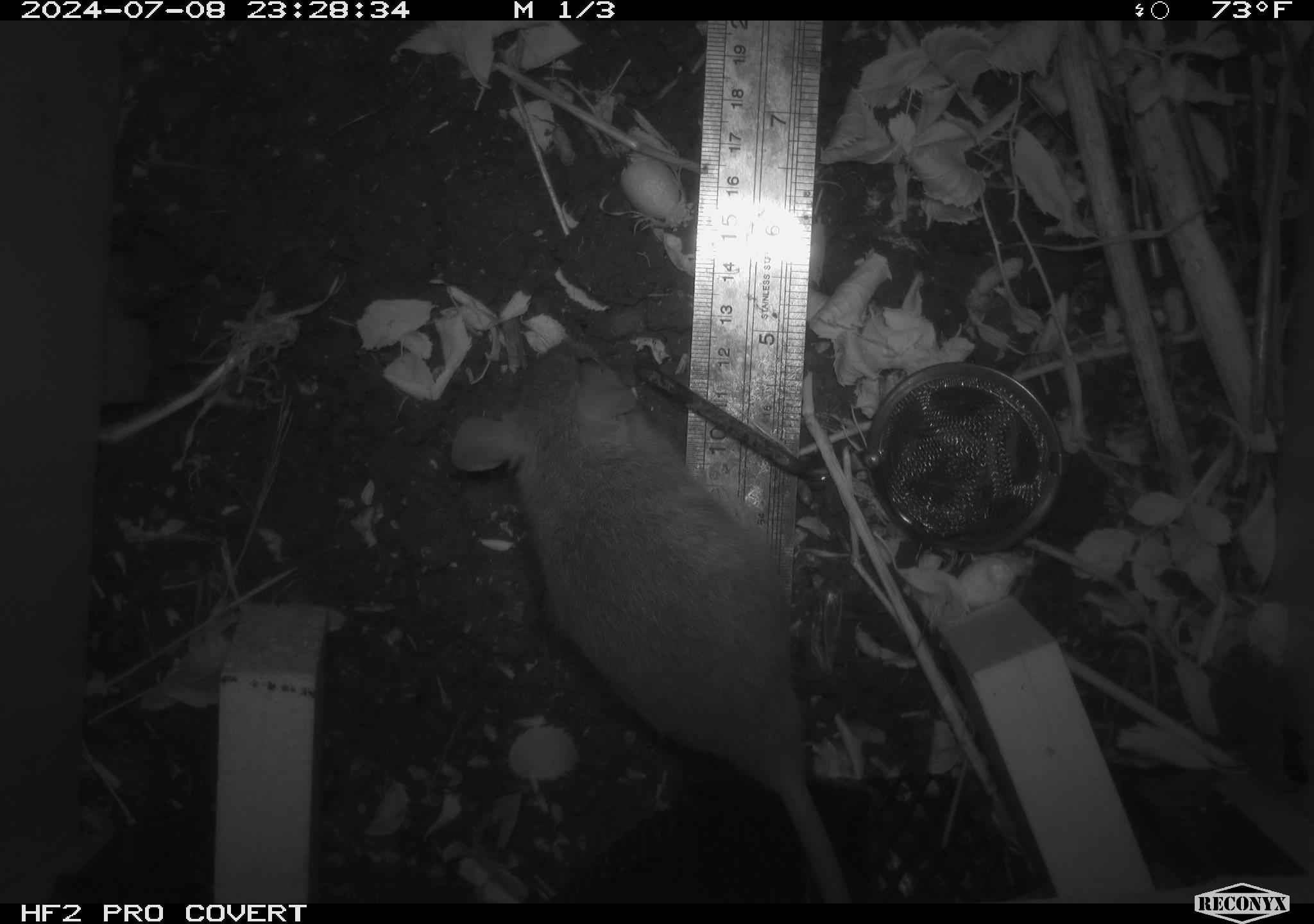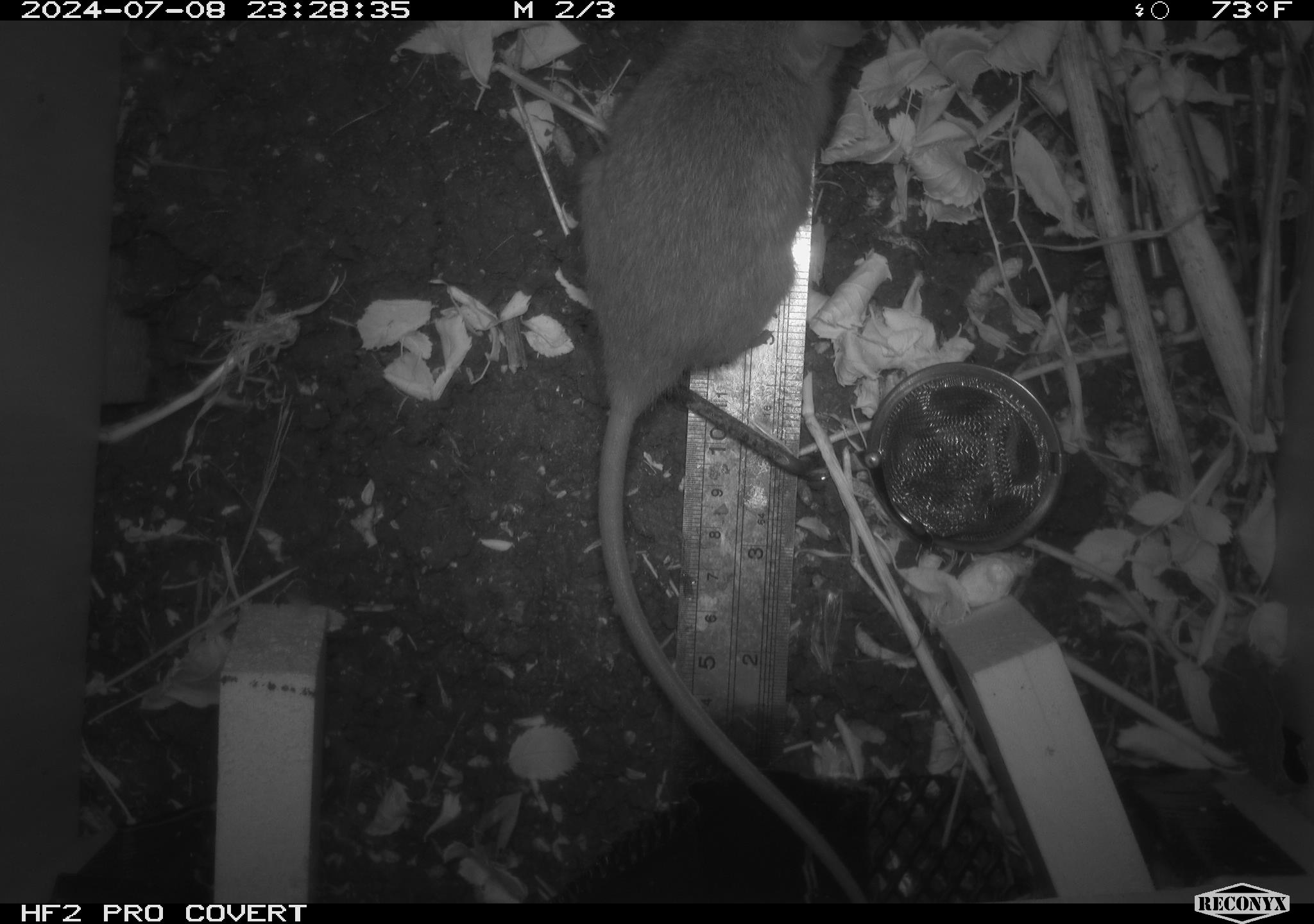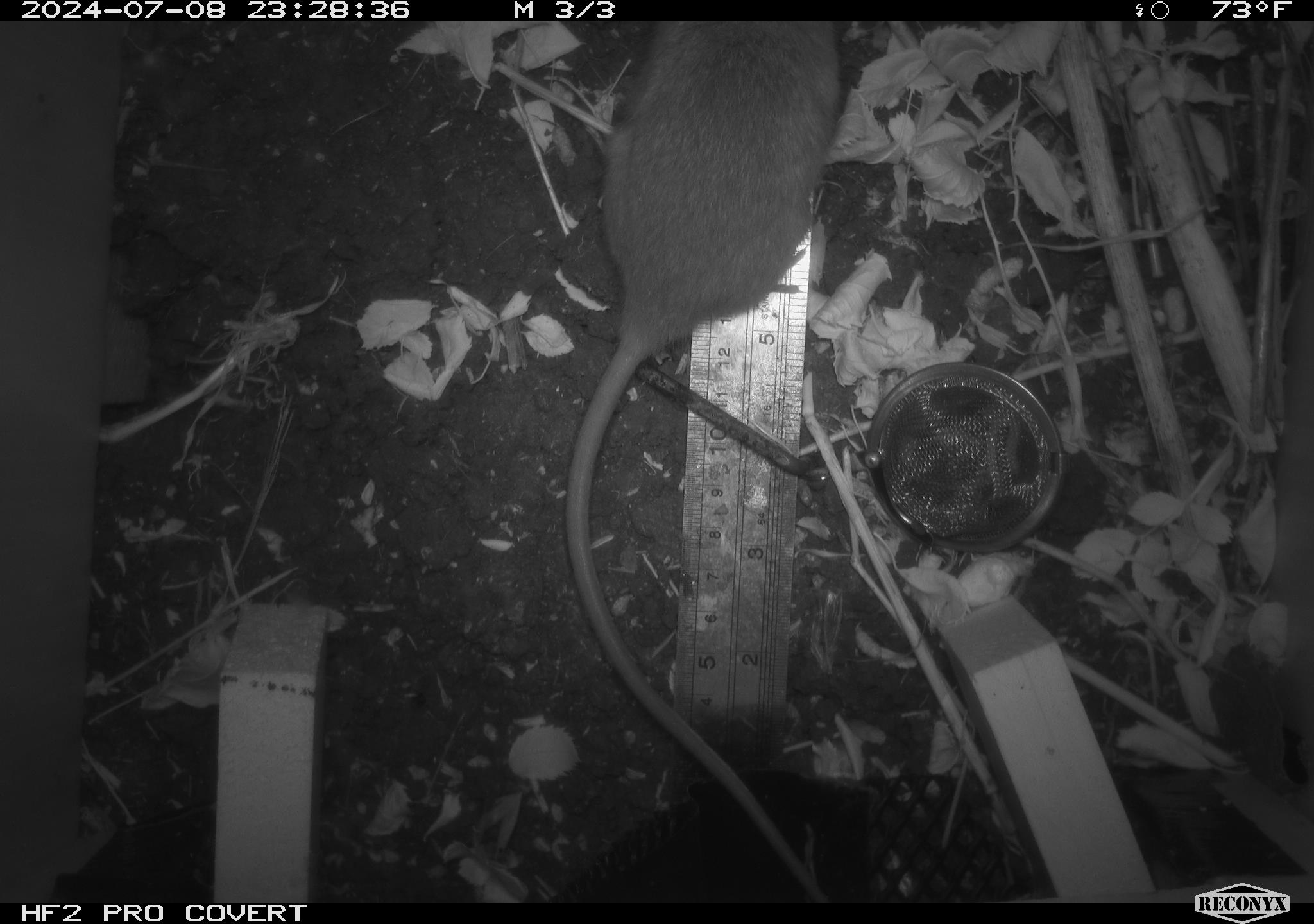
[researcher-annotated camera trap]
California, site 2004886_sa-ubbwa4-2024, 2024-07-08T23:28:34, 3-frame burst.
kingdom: Animalia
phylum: Chordata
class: Mammalia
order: Rodentia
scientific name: Rodentia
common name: woodrat or rat or mouse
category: woodrat or rat or mouse species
Woodrat or rat or mouse species (woodrat or rat or mouse) (Rodentia).